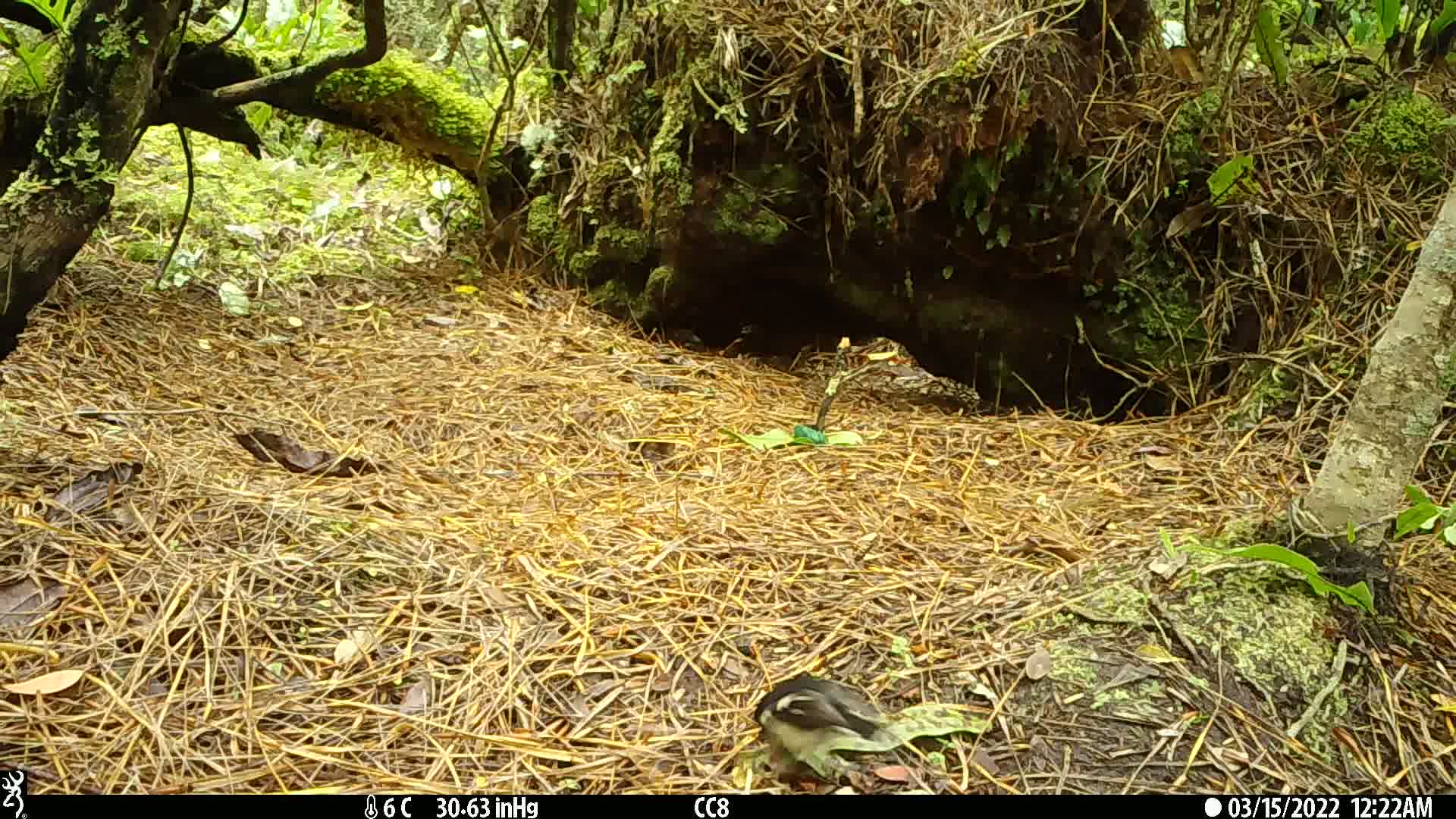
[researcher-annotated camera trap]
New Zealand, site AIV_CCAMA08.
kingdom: Animalia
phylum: Chordata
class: Aves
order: Passeriformes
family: Petroicidae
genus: Petroica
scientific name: Petroica macrocephala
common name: tomtit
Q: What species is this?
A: Tomtit (Petroica macrocephala).